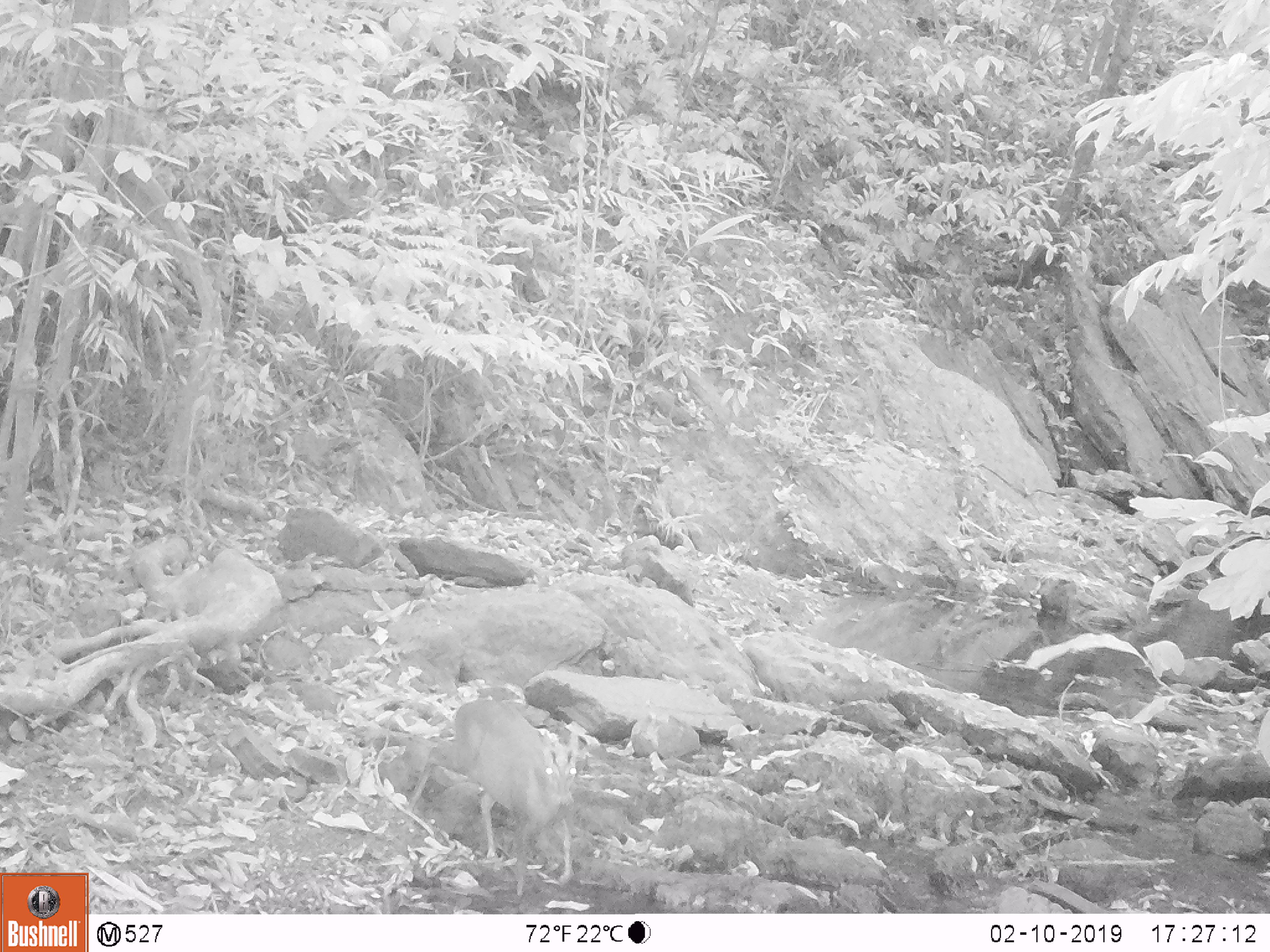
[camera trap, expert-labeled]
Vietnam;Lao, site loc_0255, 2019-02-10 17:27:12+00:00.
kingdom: Animalia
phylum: Chordata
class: Mammalia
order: Artiodactyla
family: Cervidae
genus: Muntiacus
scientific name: Muntiacus rooseveltorum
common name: roosevelt's muntjac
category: roosevelts muntjac group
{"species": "roosevelts muntjac group (roosevelt's muntjac) (Muntiacus rooseveltorum)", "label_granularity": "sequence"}